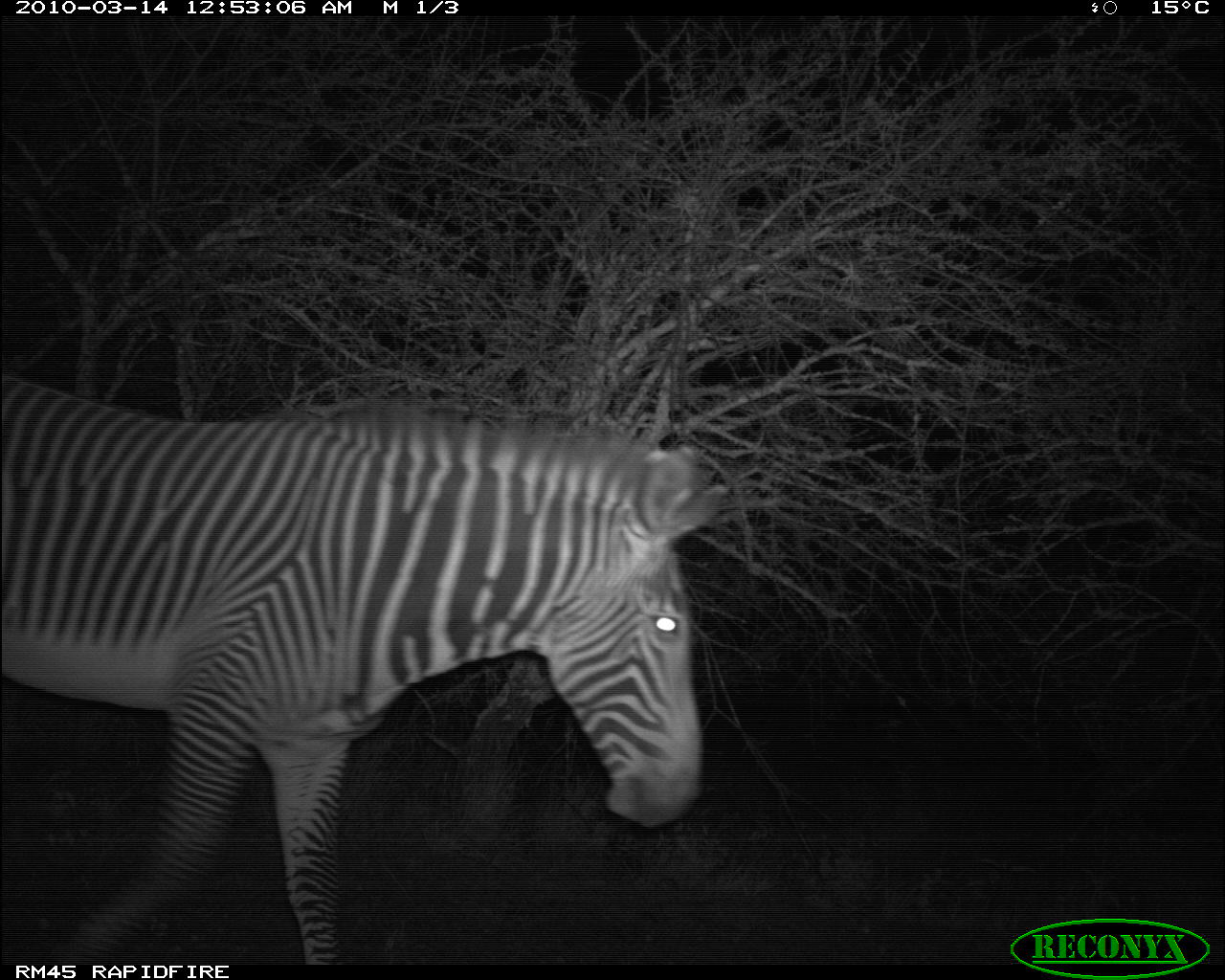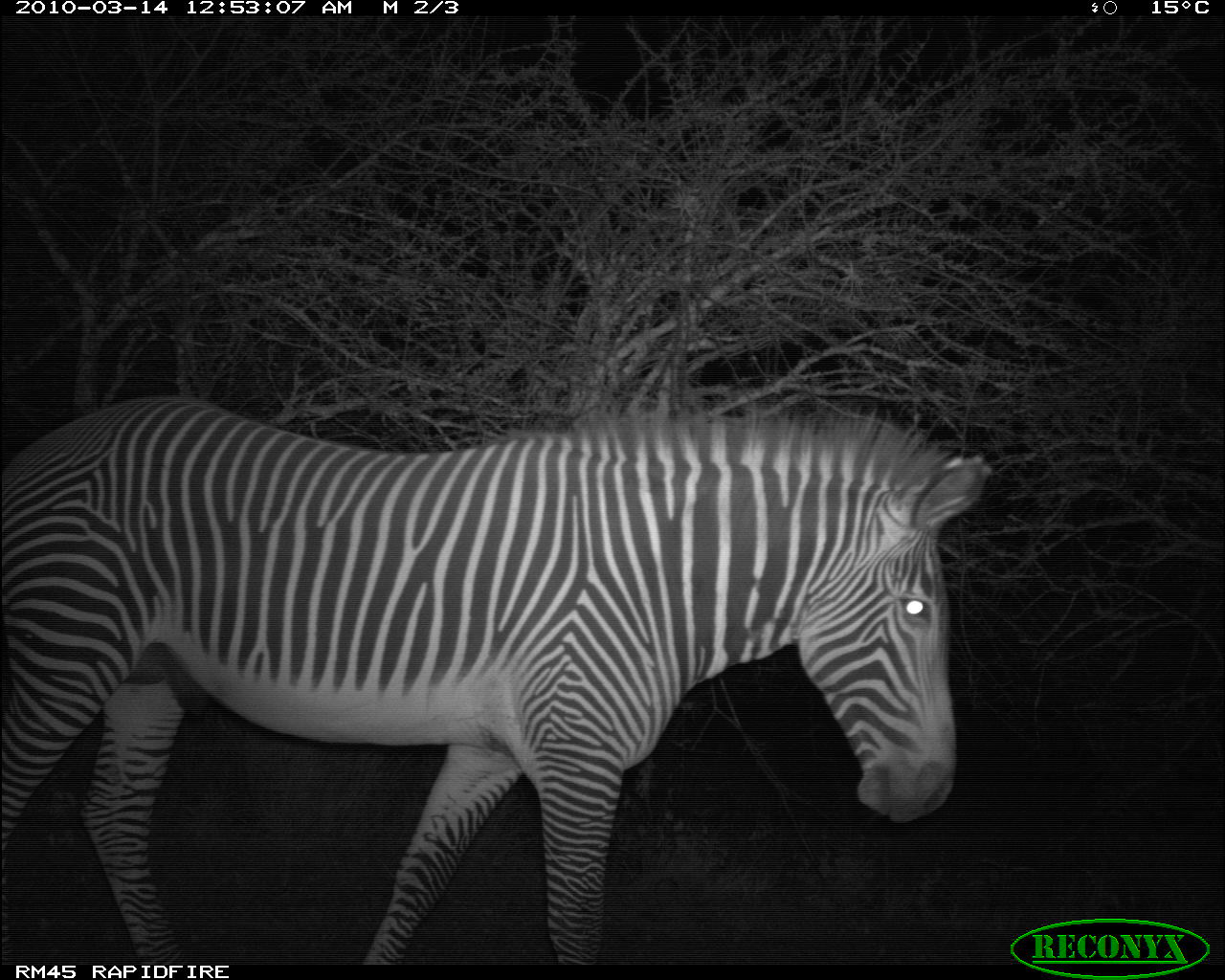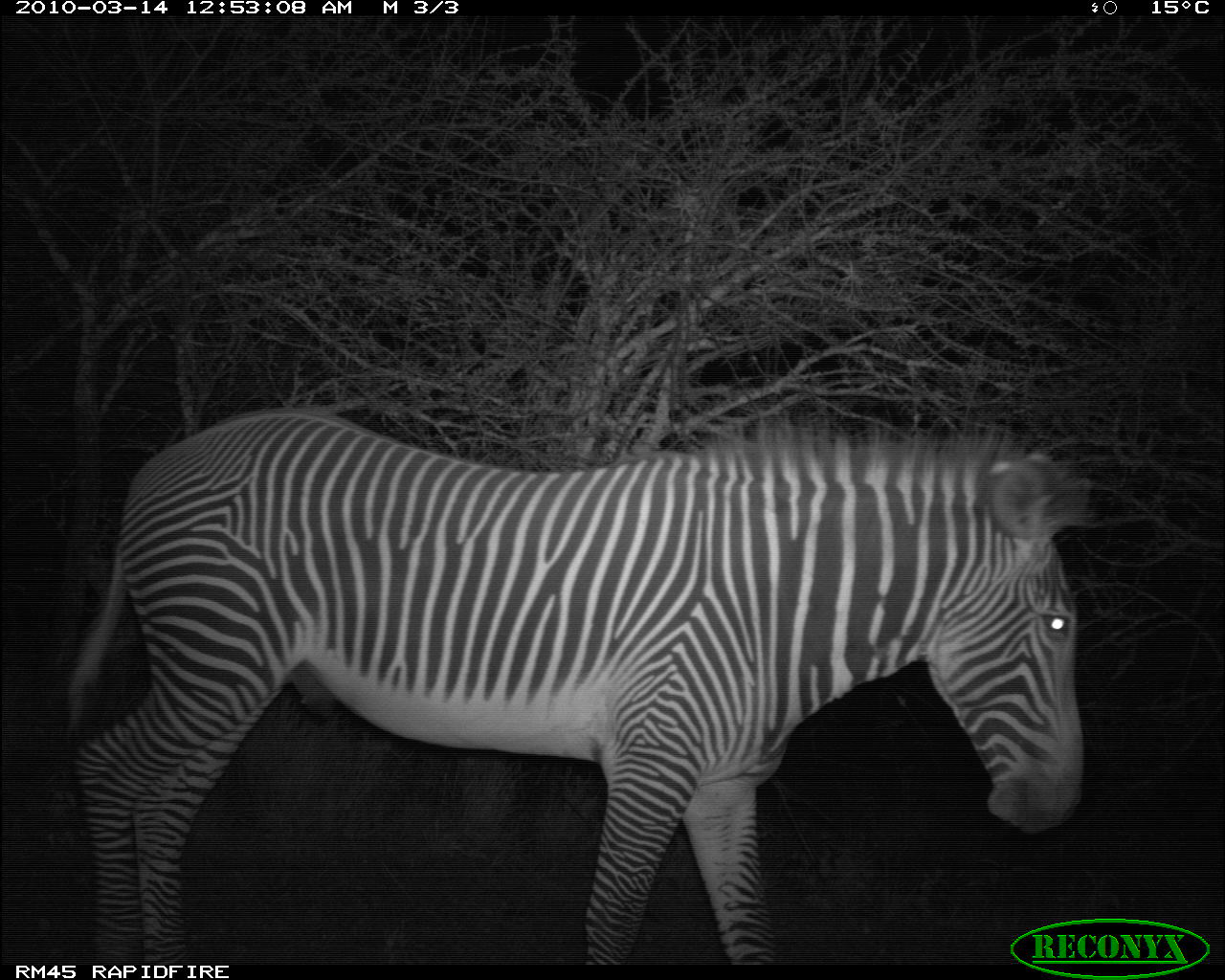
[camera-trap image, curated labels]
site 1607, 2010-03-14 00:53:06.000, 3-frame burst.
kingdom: Animalia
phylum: Chordata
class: Mammalia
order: Perissodactyla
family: Equidae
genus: Equus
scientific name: Equus grevyi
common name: grévy's zebra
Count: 1.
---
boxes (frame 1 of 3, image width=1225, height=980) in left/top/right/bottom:
equus grevyi: 0/377/730/963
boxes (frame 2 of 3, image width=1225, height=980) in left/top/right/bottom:
equus grevyi: 0/393/988/967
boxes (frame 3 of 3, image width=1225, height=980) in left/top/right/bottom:
equus grevyi: 64/404/1087/964